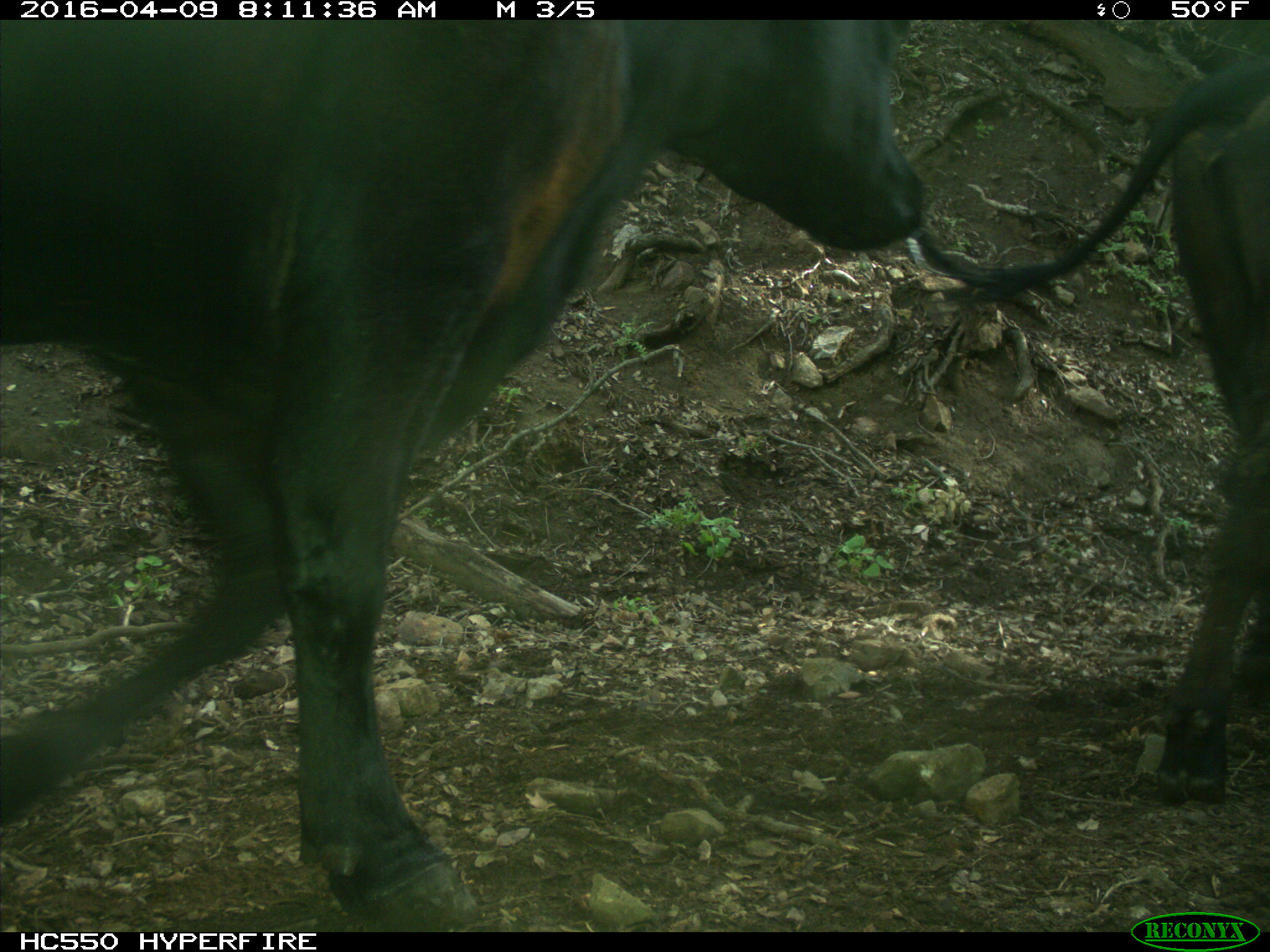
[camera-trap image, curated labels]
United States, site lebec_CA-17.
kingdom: Animalia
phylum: Chordata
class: Mammalia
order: Artiodactyla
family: Bovidae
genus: Bos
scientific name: Bos taurus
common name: domestic cow